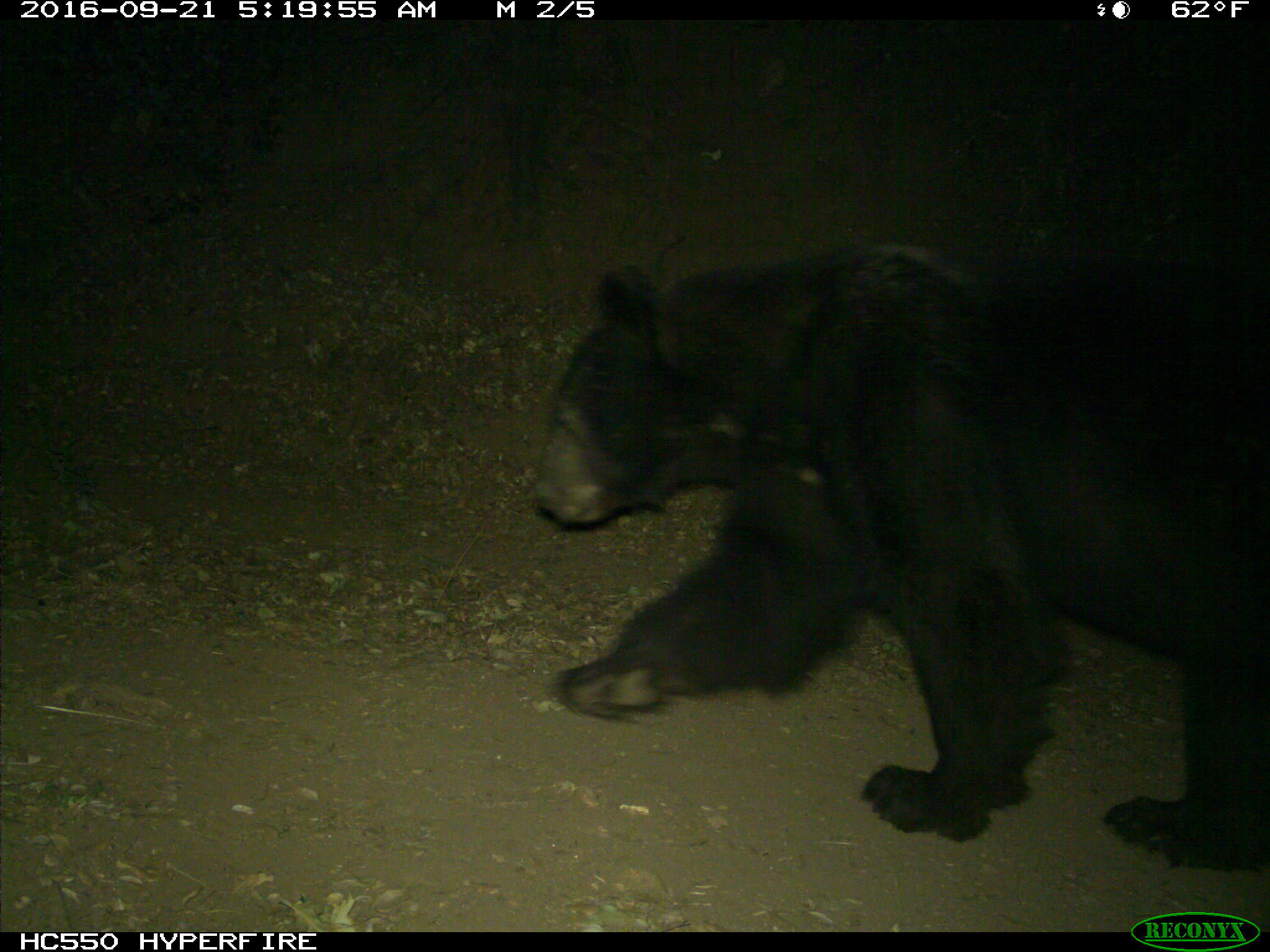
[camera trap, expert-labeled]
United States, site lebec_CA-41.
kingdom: Animalia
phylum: Chordata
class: Mammalia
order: Carnivora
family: Ursidae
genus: Ursus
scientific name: Ursus americanus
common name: american black bear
Ursus americanus (american black bear).